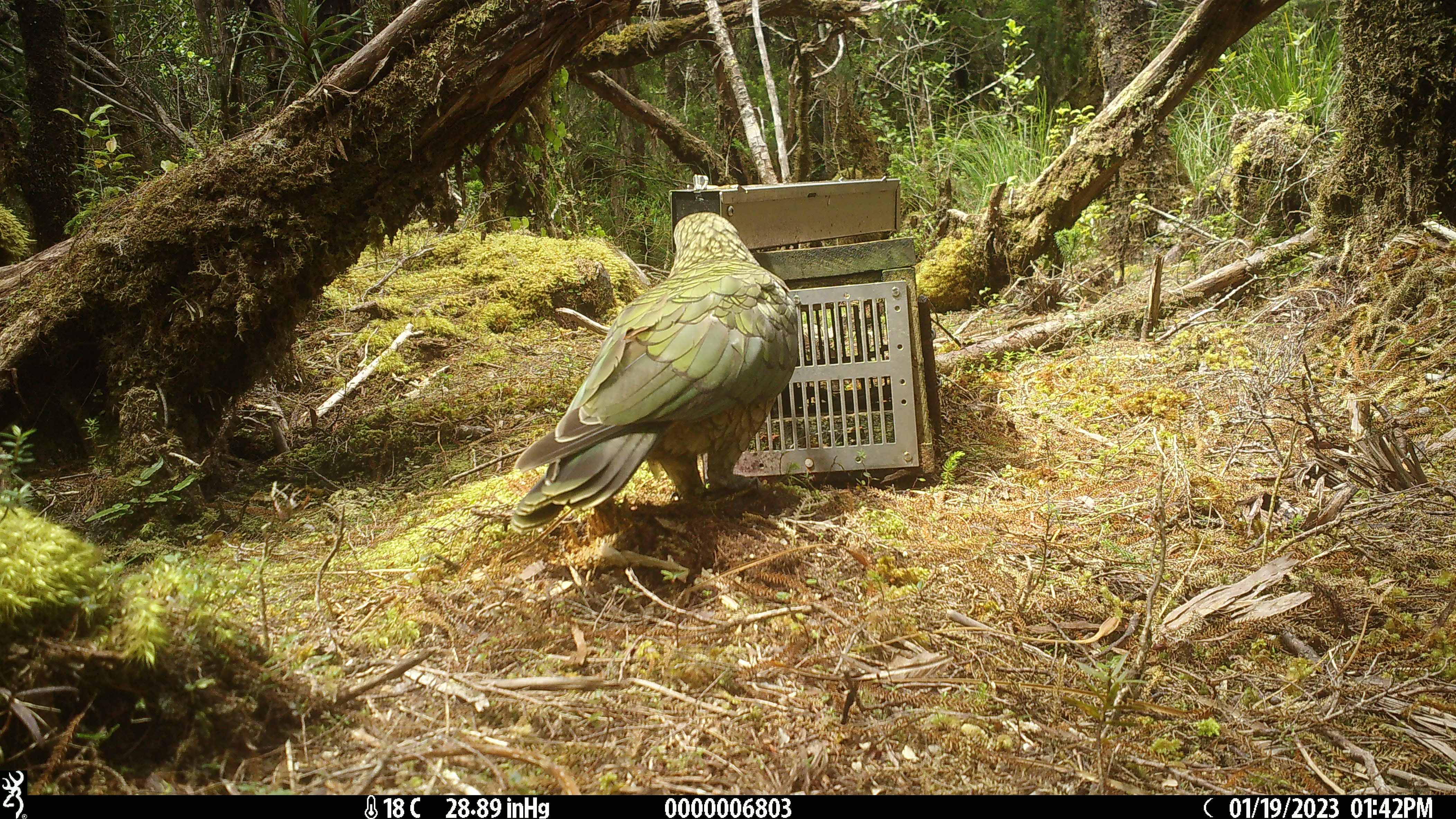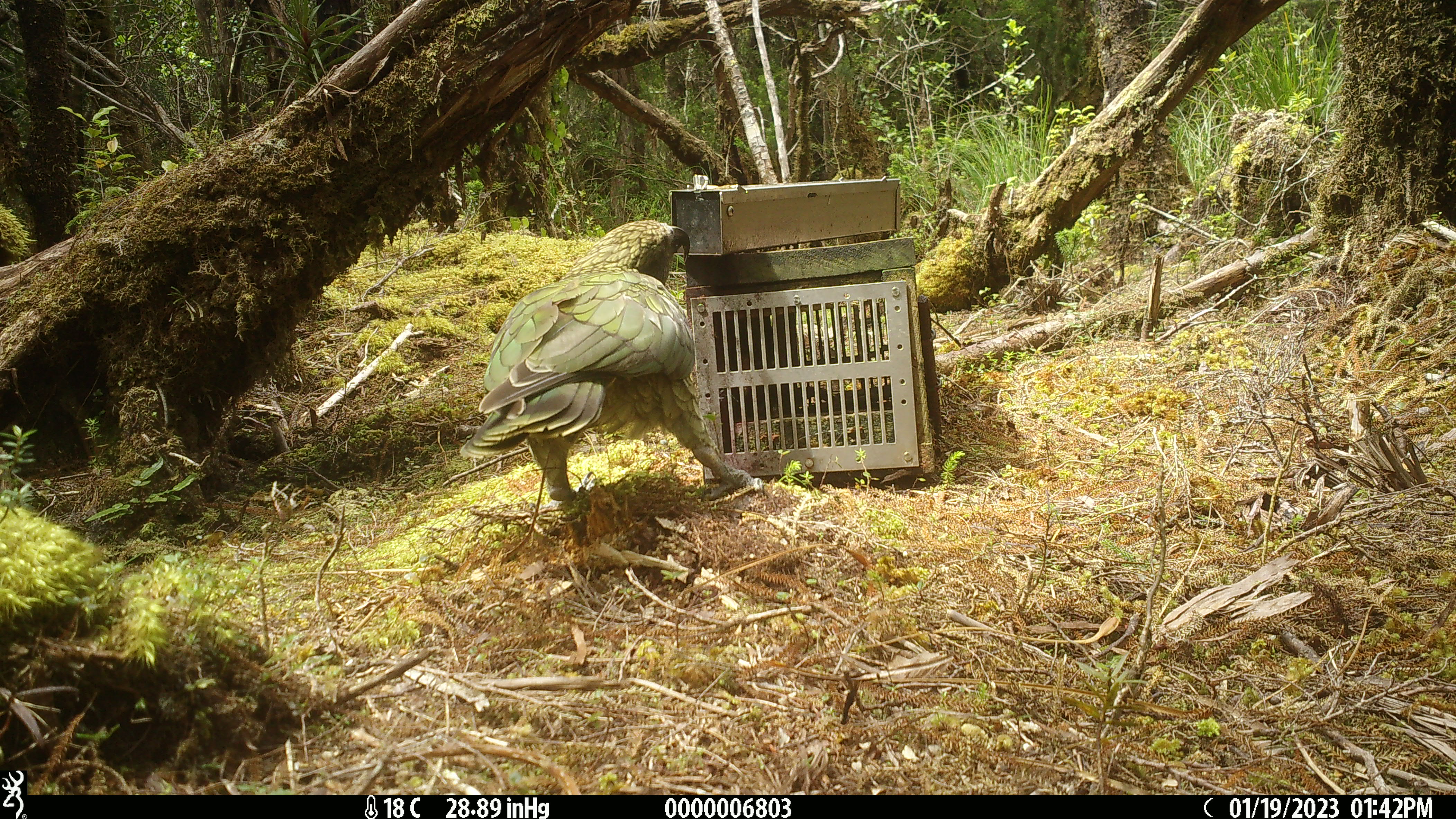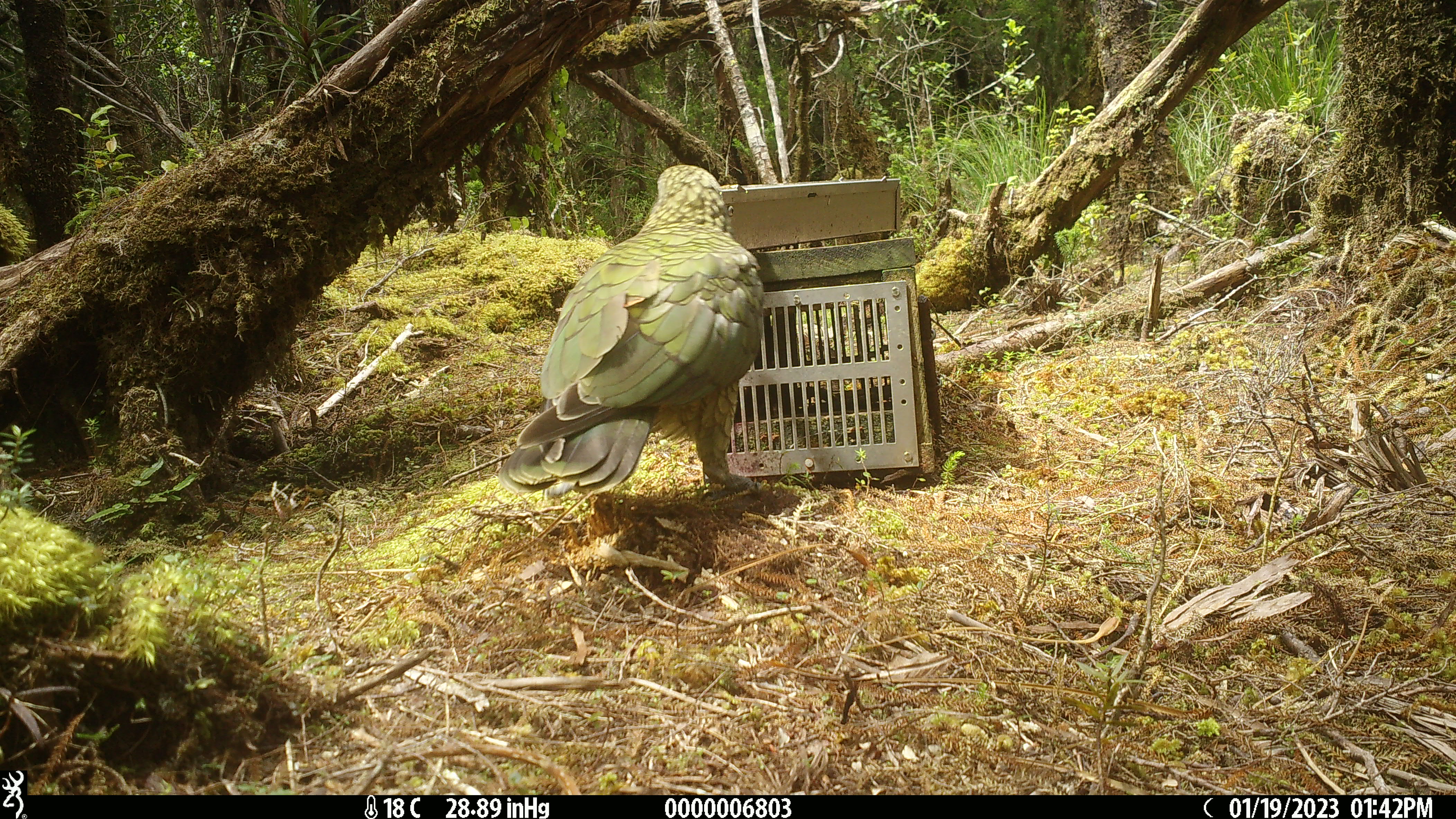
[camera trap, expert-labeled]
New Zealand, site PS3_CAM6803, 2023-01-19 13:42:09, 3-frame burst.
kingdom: Animalia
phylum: Chordata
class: Aves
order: Psittaciformes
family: Strigopidae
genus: Nestor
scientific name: Nestor notabilis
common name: kea